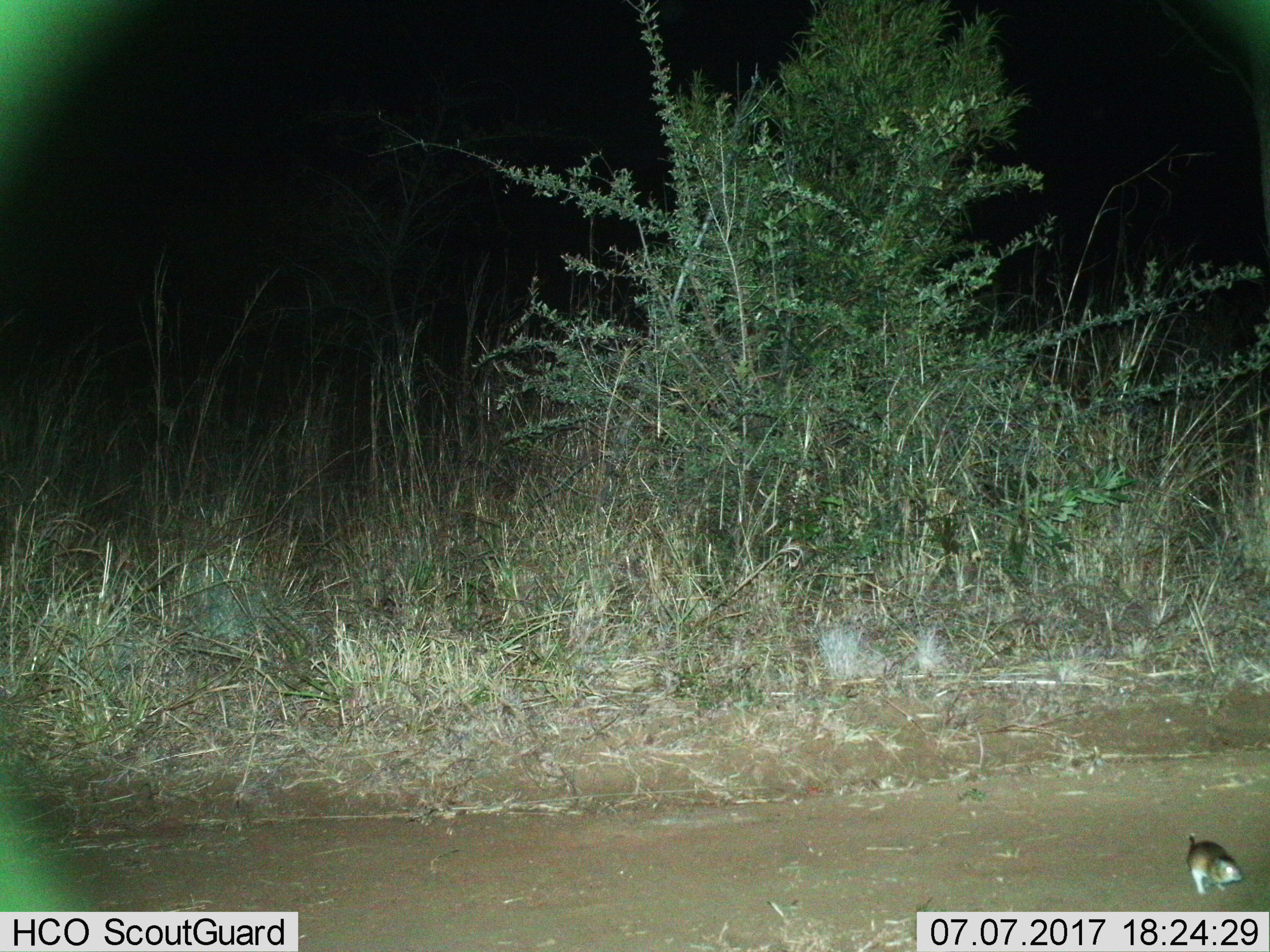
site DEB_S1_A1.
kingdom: Animalia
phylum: Chordata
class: Mammalia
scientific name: Mammalia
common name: rodent or shrew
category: rodentsshrews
Rodentsshrews (rodent or shrew) (Mammalia), count 1. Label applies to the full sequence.